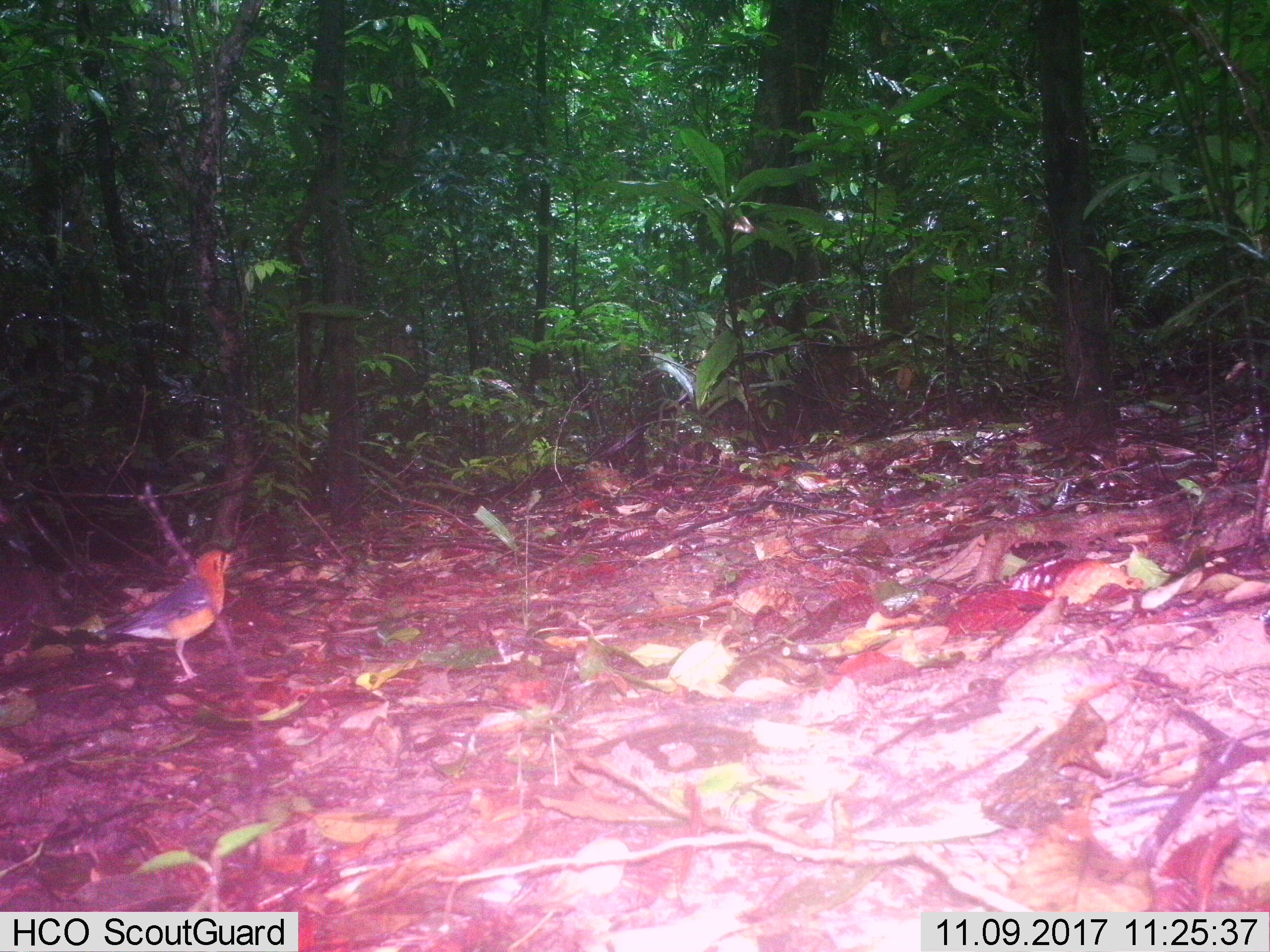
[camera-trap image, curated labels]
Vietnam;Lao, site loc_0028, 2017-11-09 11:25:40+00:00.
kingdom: Animalia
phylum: Chordata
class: Aves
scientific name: Aves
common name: bird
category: unidentified bird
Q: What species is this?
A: Unidentified bird (bird) (Aves).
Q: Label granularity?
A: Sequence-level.